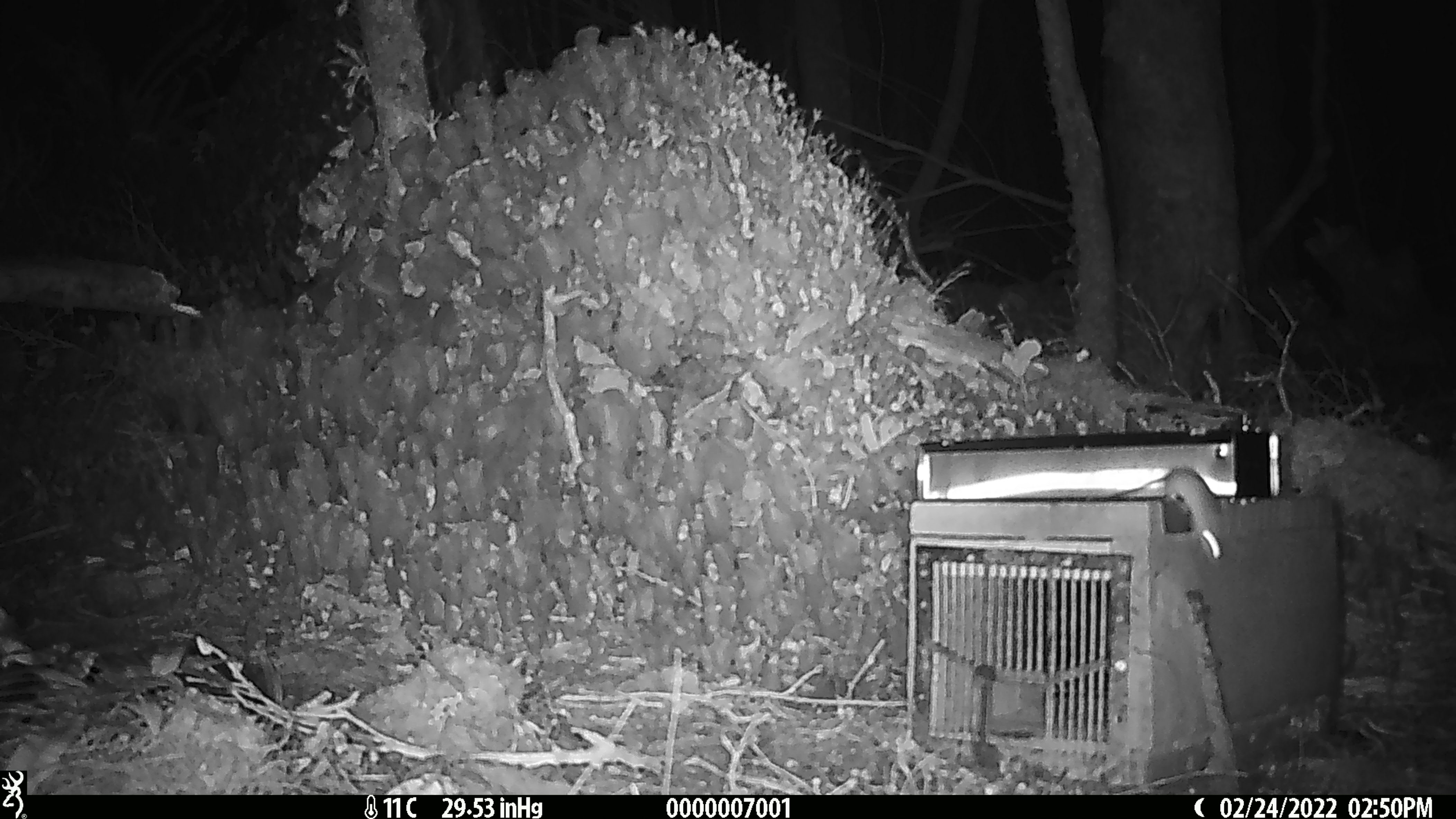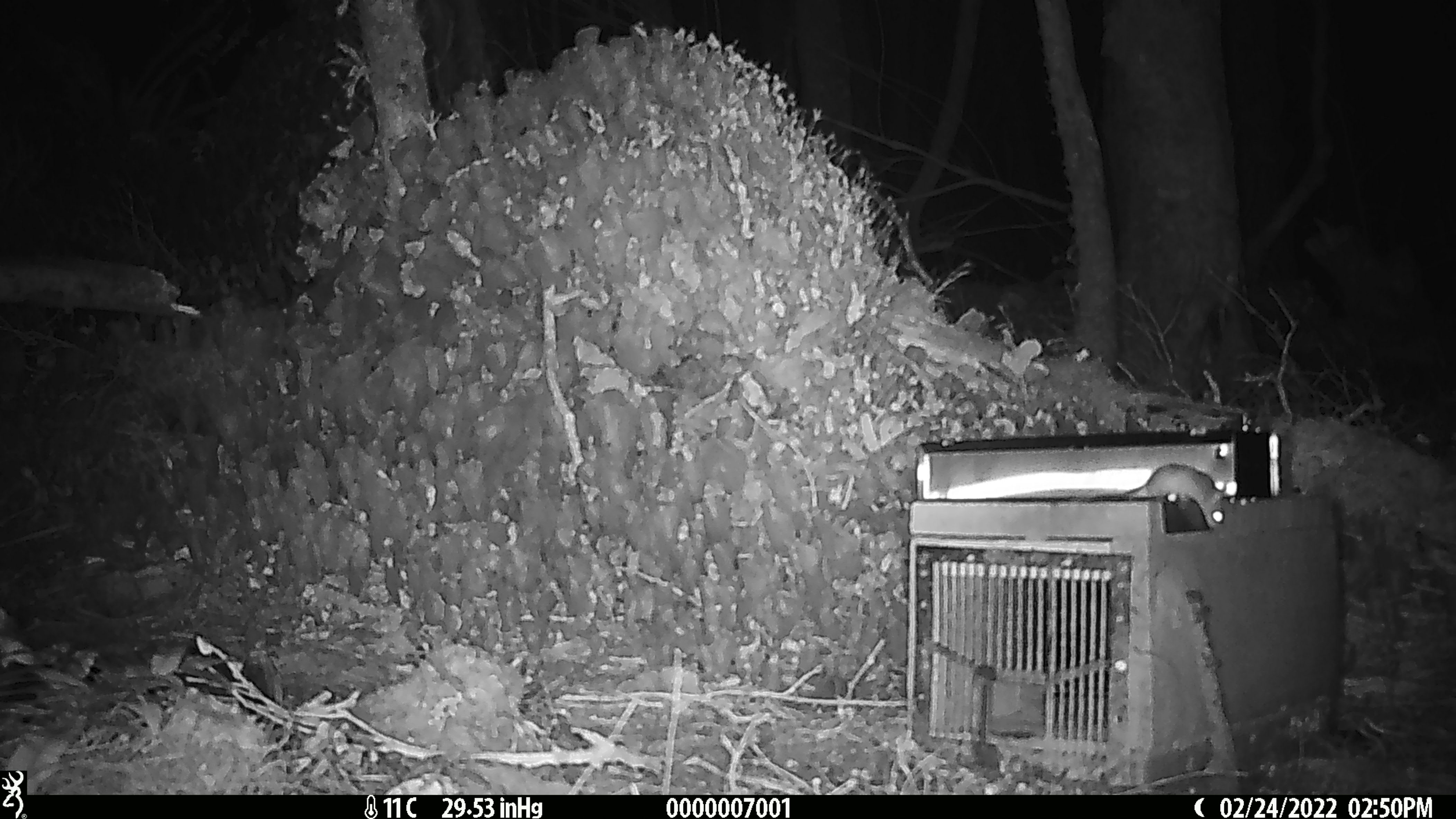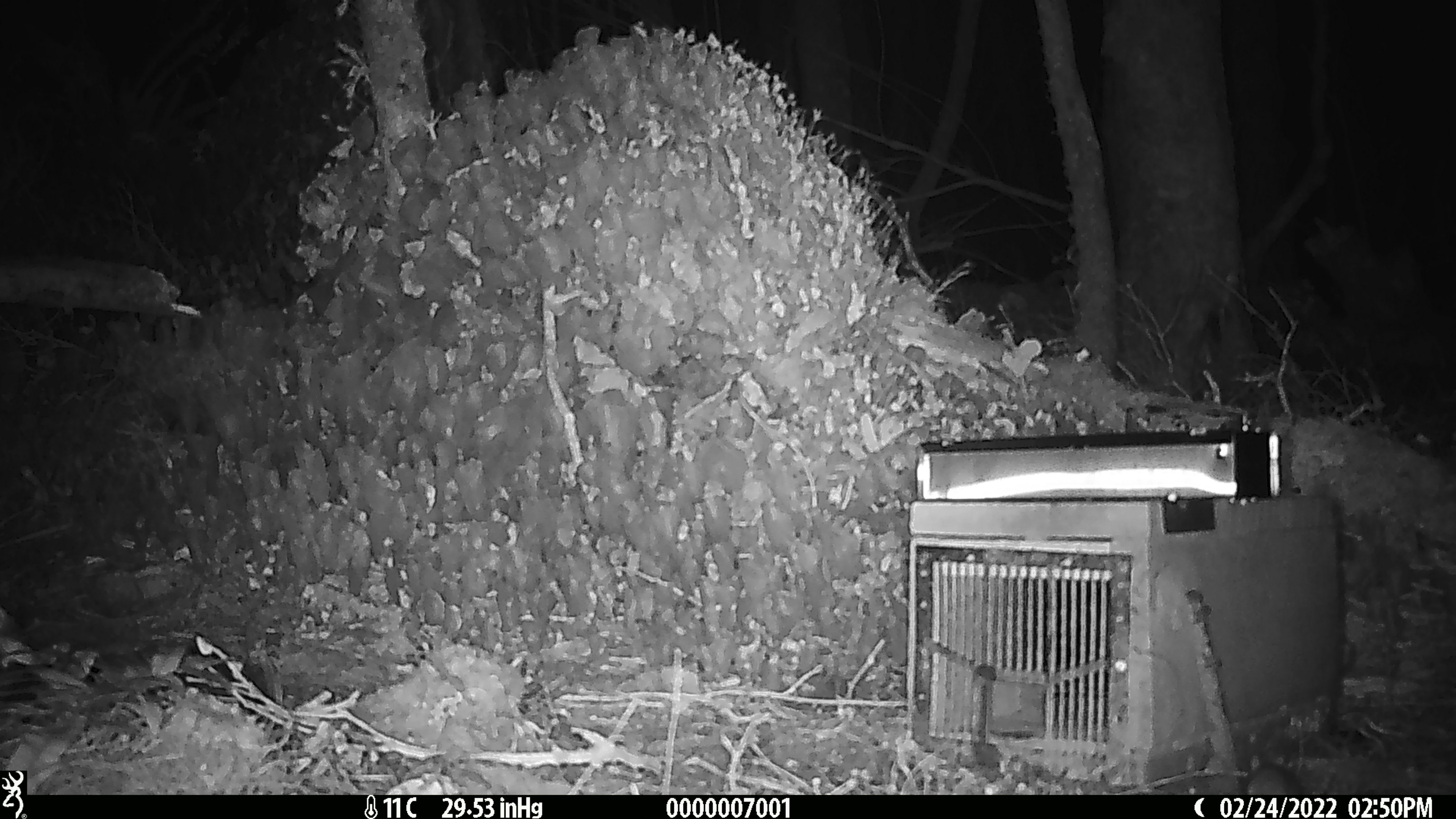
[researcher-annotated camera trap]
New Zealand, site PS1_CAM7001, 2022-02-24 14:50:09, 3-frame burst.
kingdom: Animalia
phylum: Chordata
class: Mammalia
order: Rodentia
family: Muridae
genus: Mus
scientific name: Mus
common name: mouse